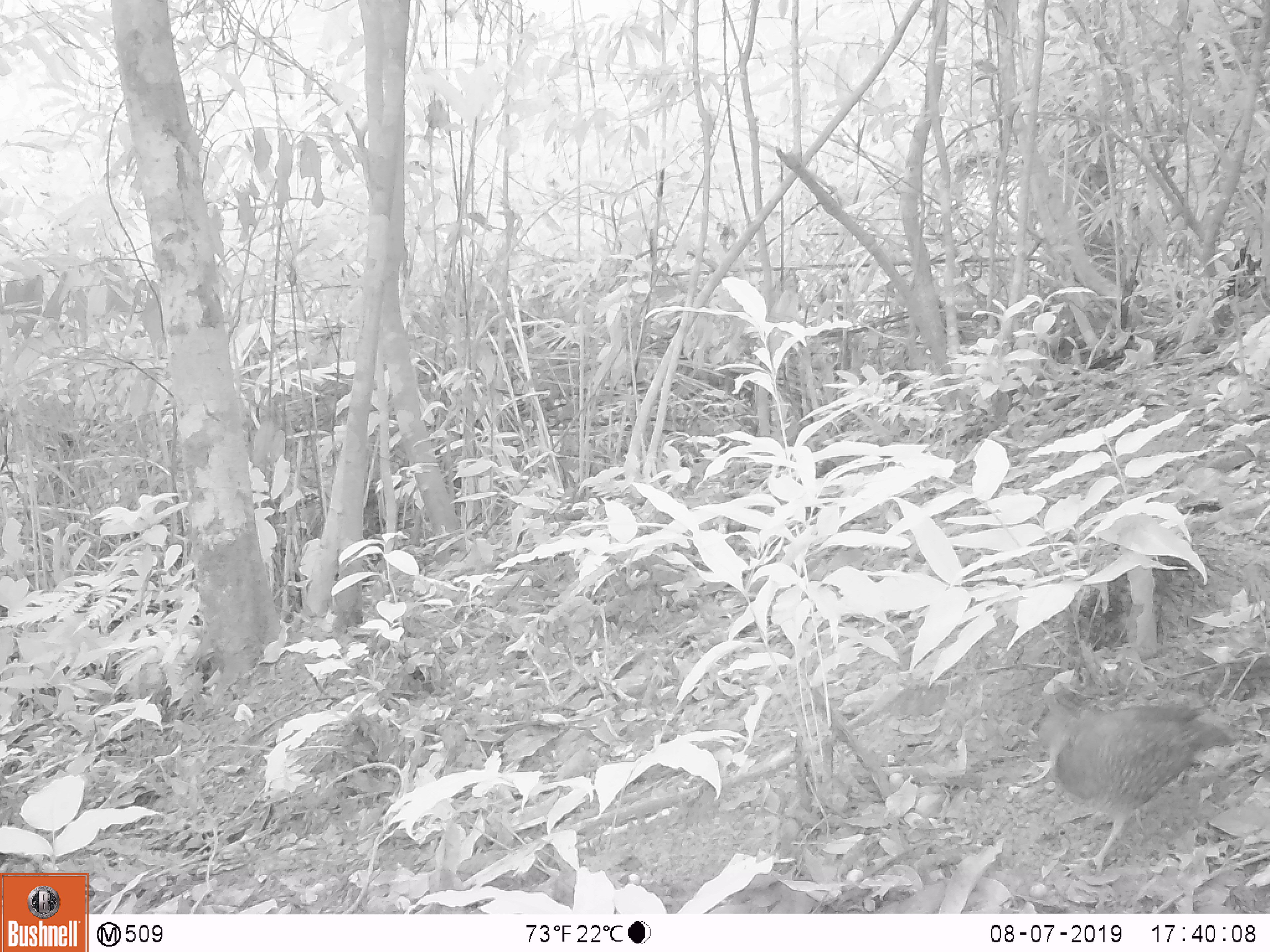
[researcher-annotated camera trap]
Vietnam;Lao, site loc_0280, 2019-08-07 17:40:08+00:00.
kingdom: Animalia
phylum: Chordata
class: Aves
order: Galliformes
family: Phasianidae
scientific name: Phasianidae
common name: partridge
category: unidentified partridge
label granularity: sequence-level